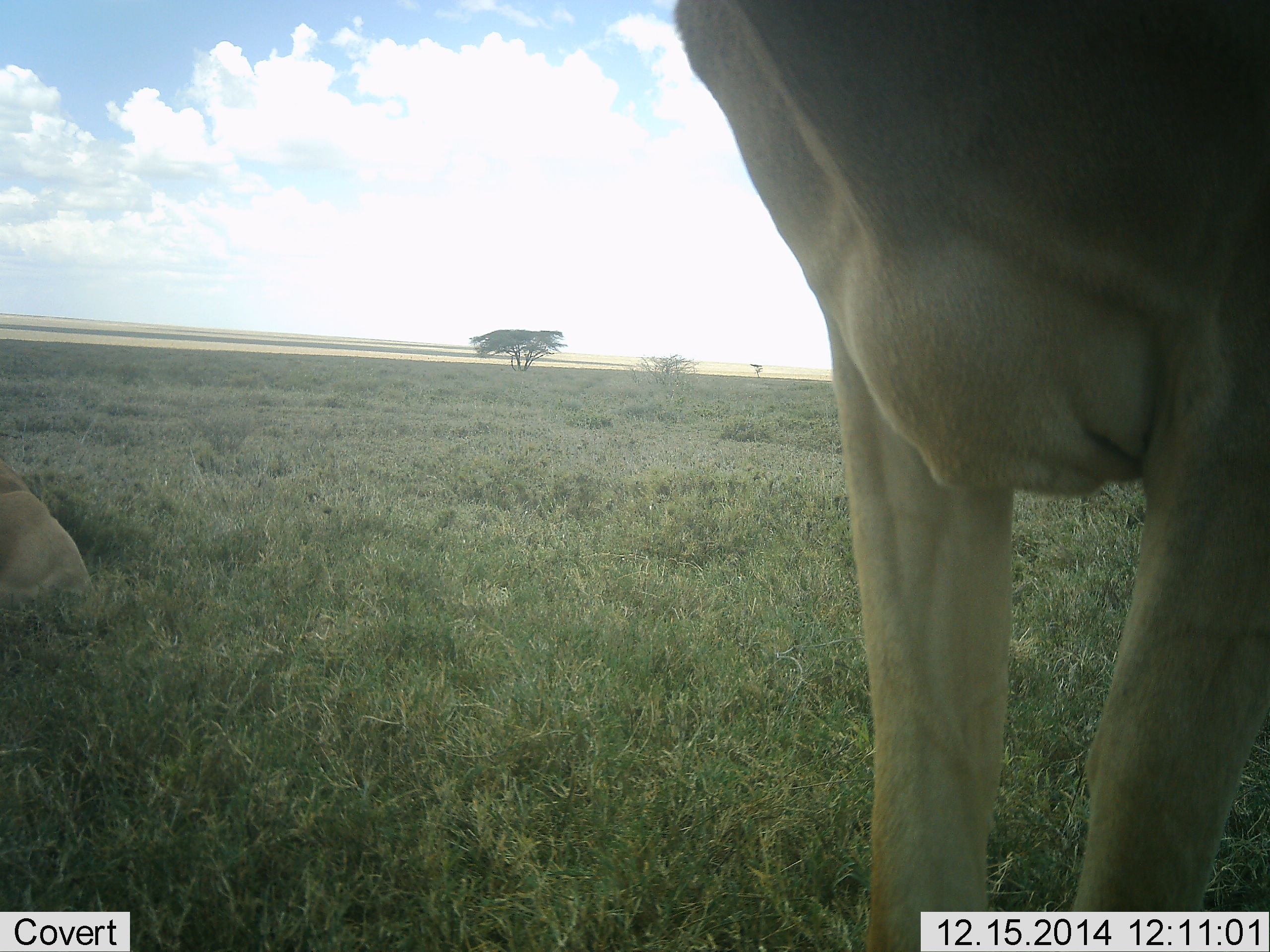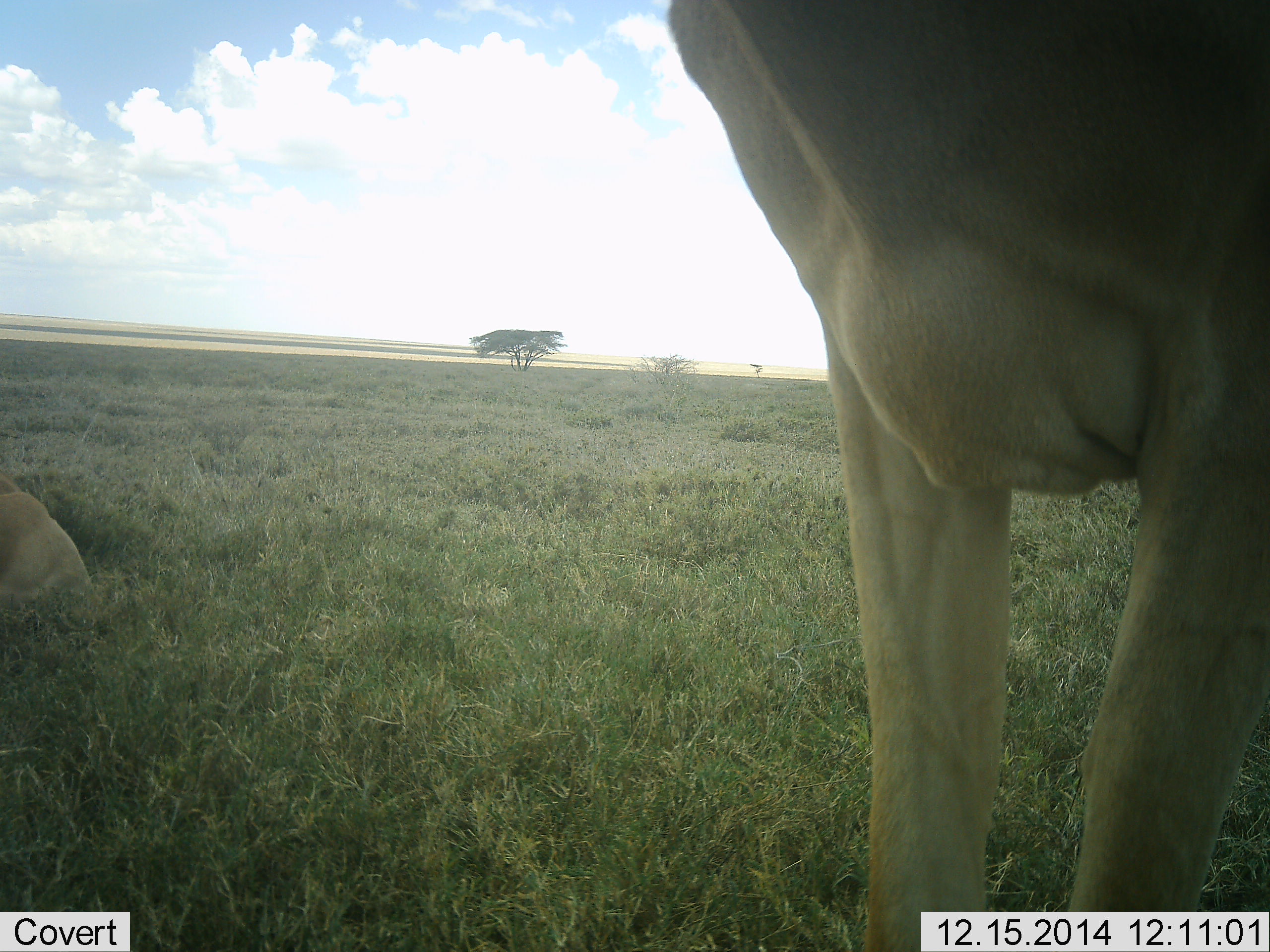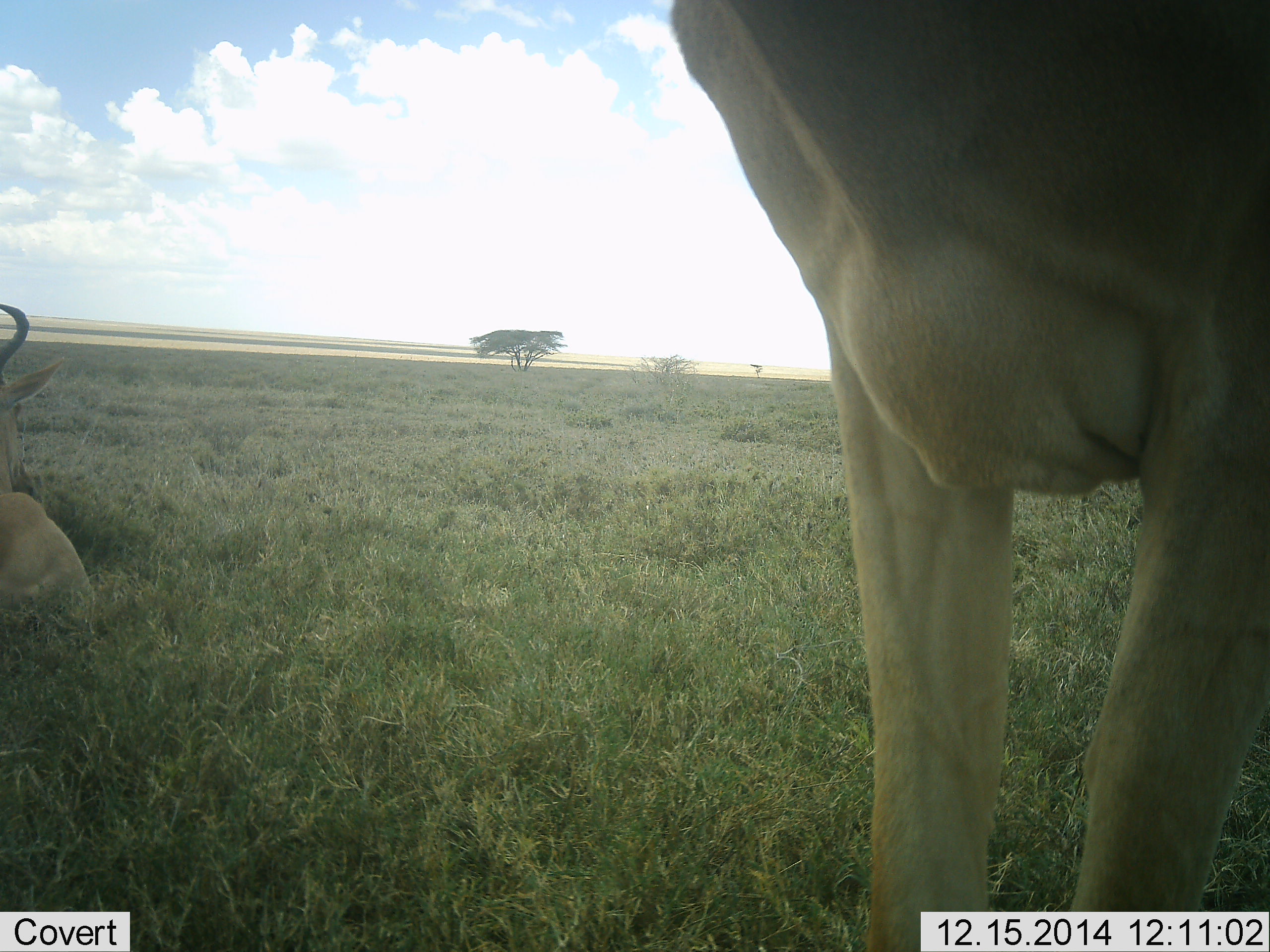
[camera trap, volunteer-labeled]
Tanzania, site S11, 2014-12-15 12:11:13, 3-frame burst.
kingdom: Animalia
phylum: Chordata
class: Mammalia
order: Artiodactyla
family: Bovidae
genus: Alcelaphus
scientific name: Alcelaphus buselaphus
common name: hartebeest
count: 2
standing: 90%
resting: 100%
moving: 0%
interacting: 0%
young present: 10%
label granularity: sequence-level